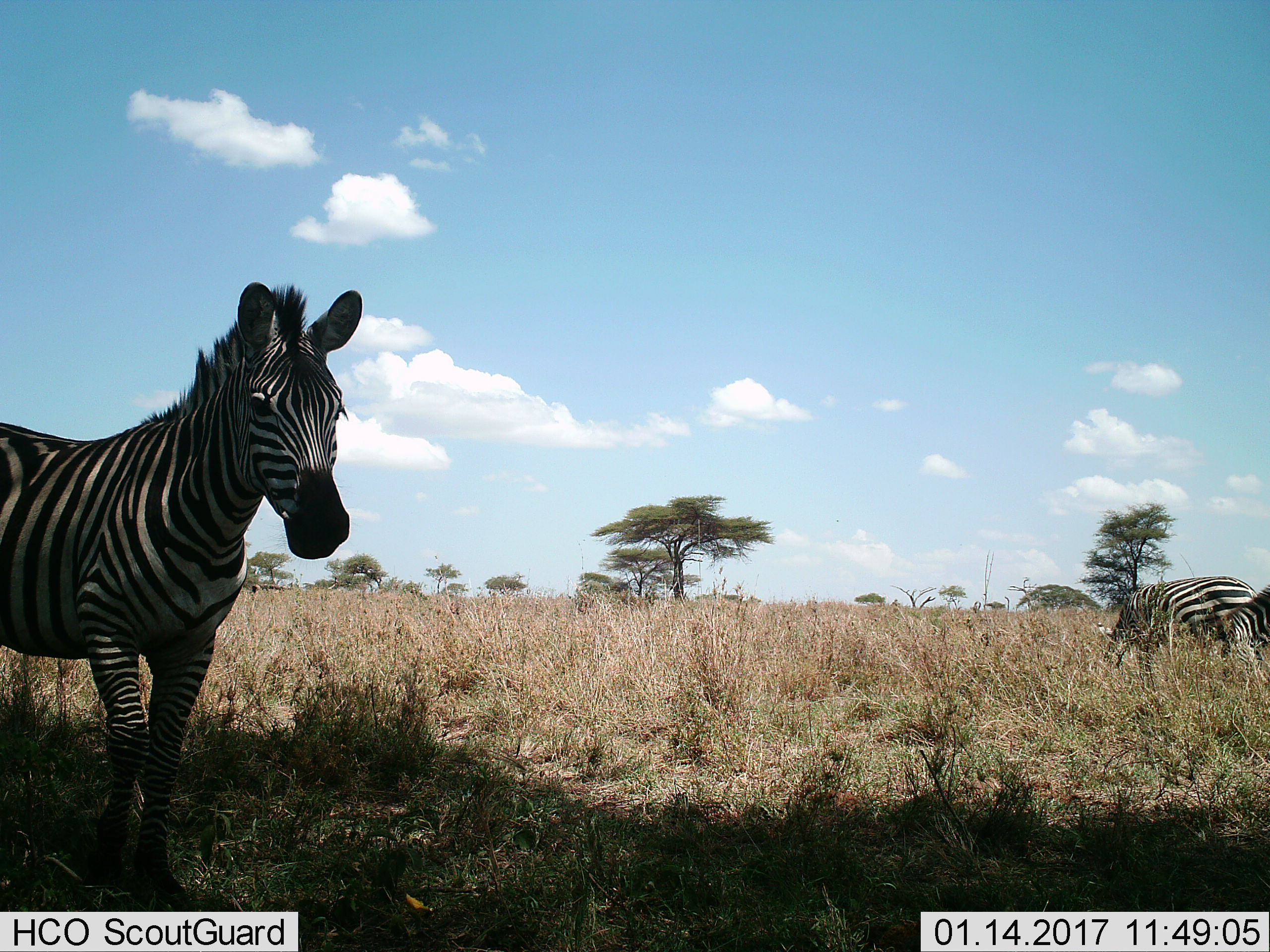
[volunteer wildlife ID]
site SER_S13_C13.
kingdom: Animalia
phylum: Chordata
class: Mammalia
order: Perissodactyla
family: Equidae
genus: Equus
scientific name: Equus quagga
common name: plains zebra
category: zebraplains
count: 3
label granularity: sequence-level